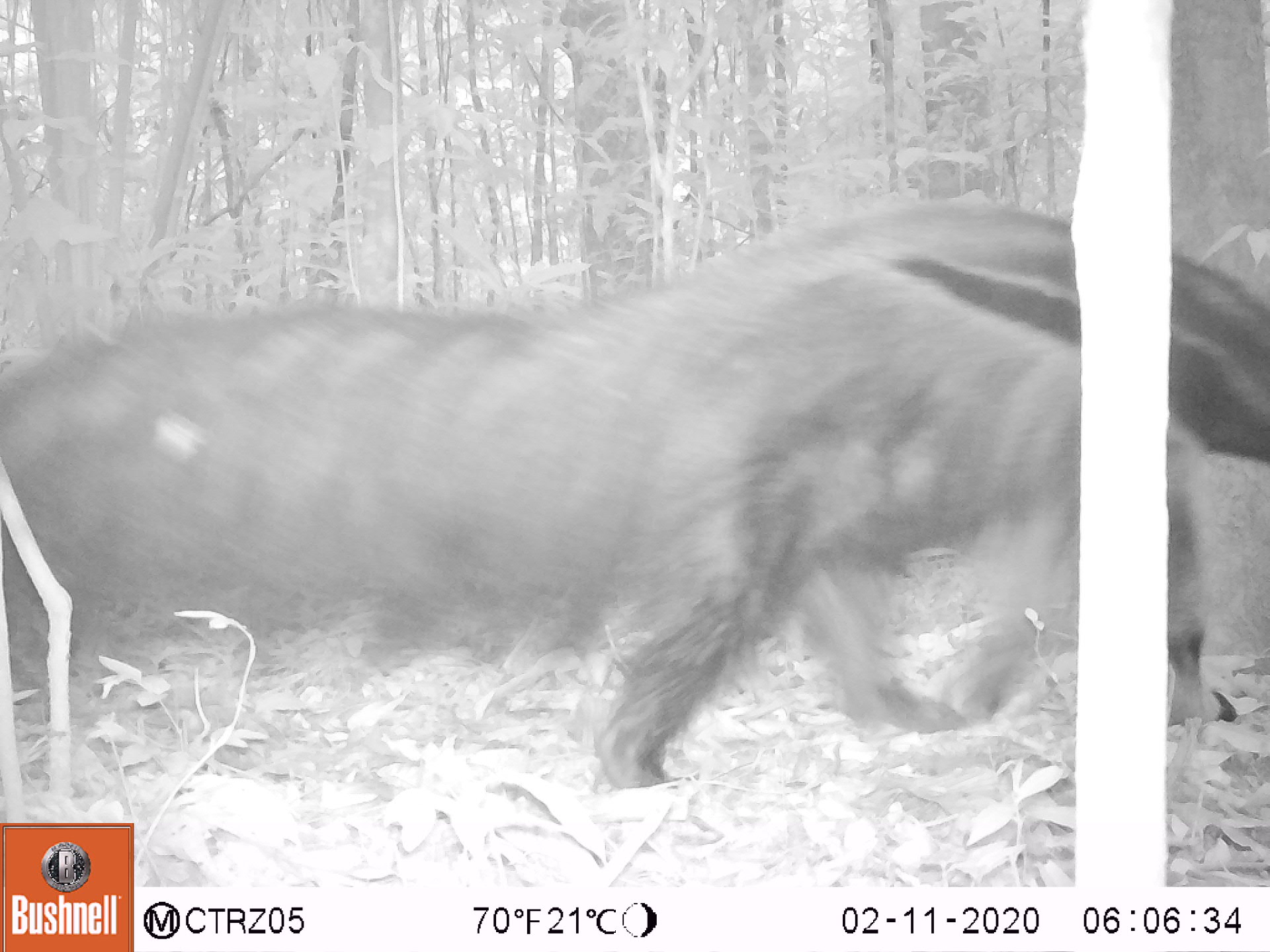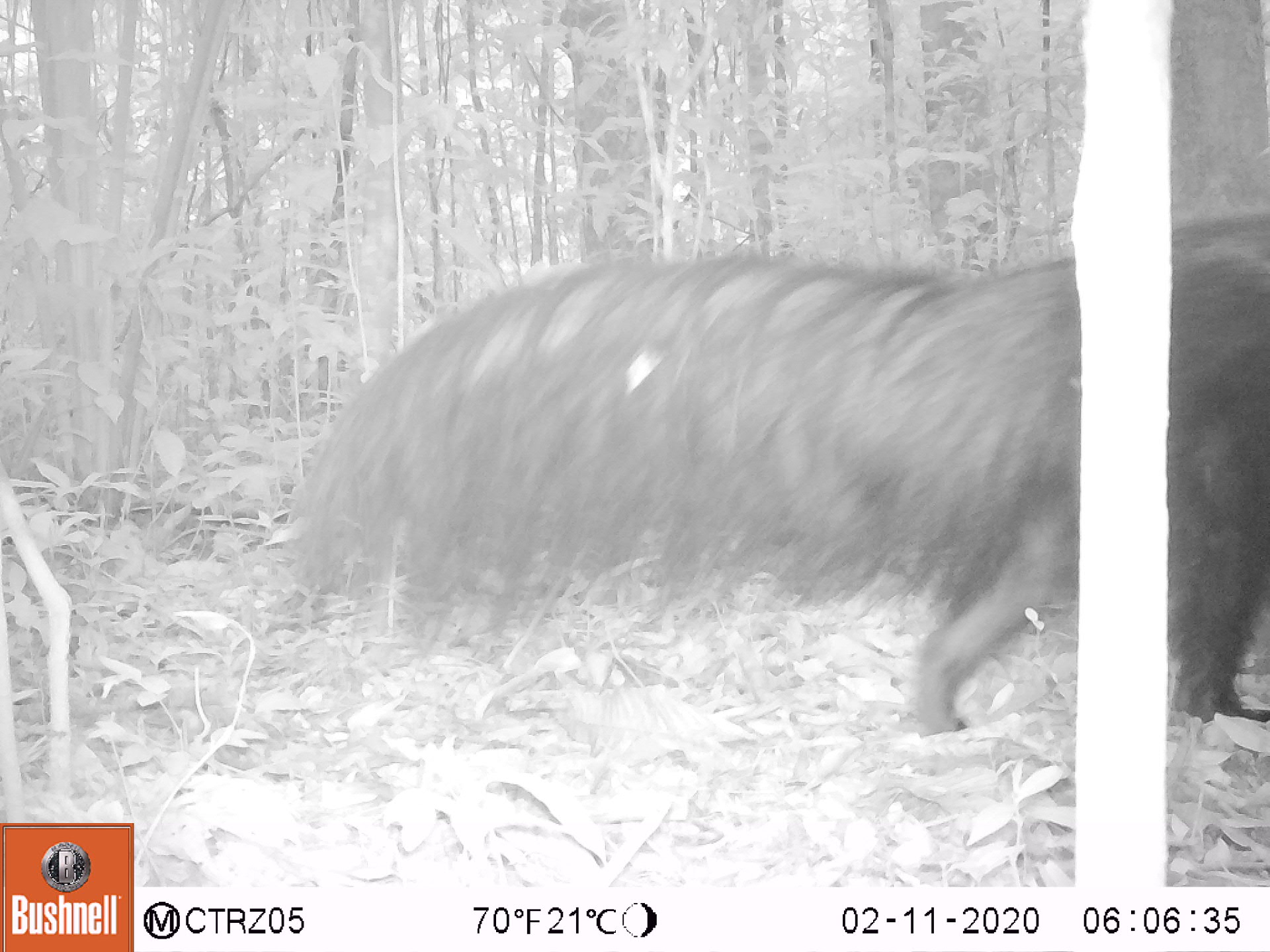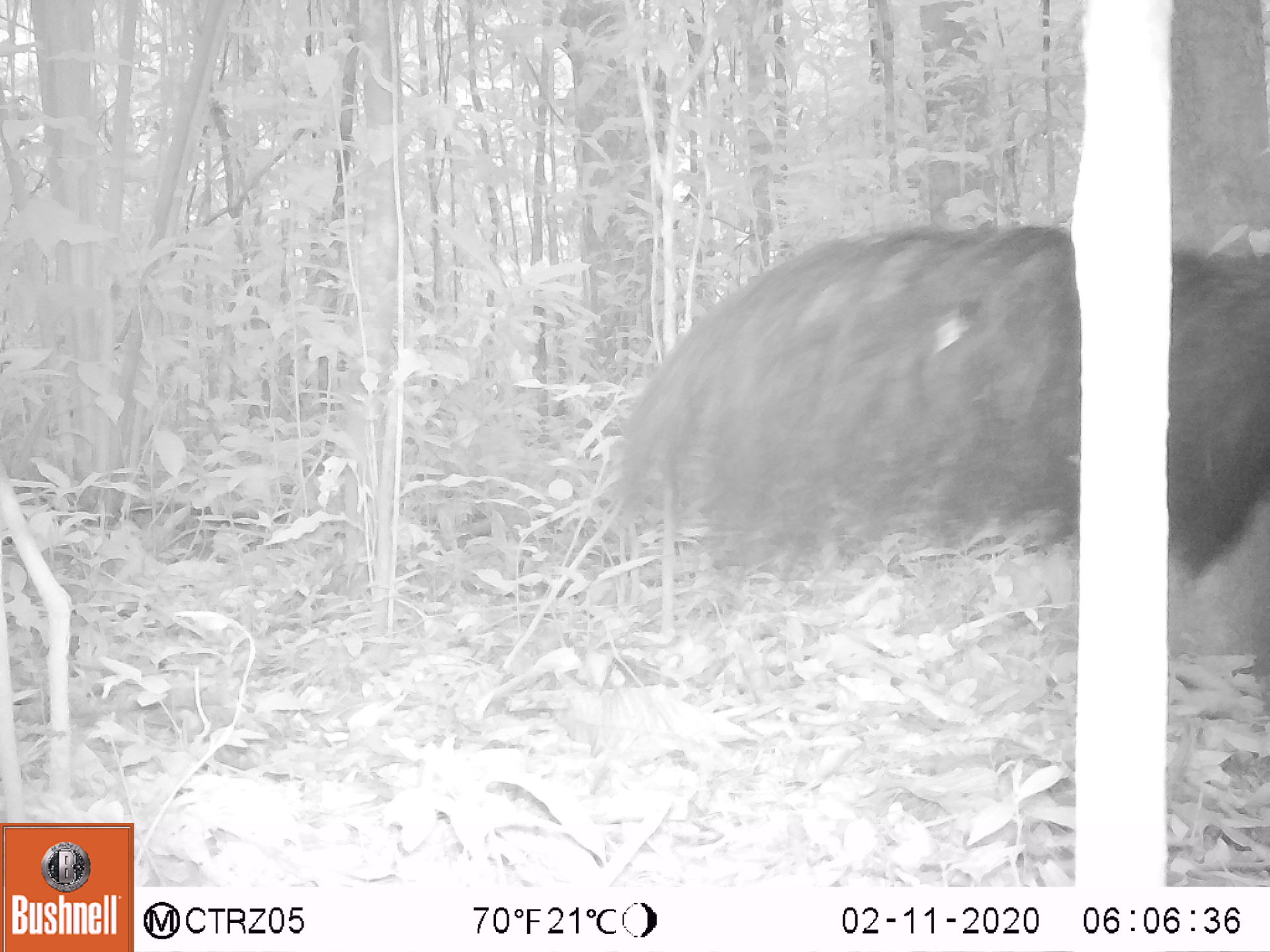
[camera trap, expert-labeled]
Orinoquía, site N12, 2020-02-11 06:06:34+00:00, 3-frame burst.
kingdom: Animalia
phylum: Chordata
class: Mammalia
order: Pilosa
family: Myrmecophagidae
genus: Myrmecophaga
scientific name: Myrmecophaga tridactyla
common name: giant anteater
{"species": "giant anteater (Myrmecophaga tridactyla)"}